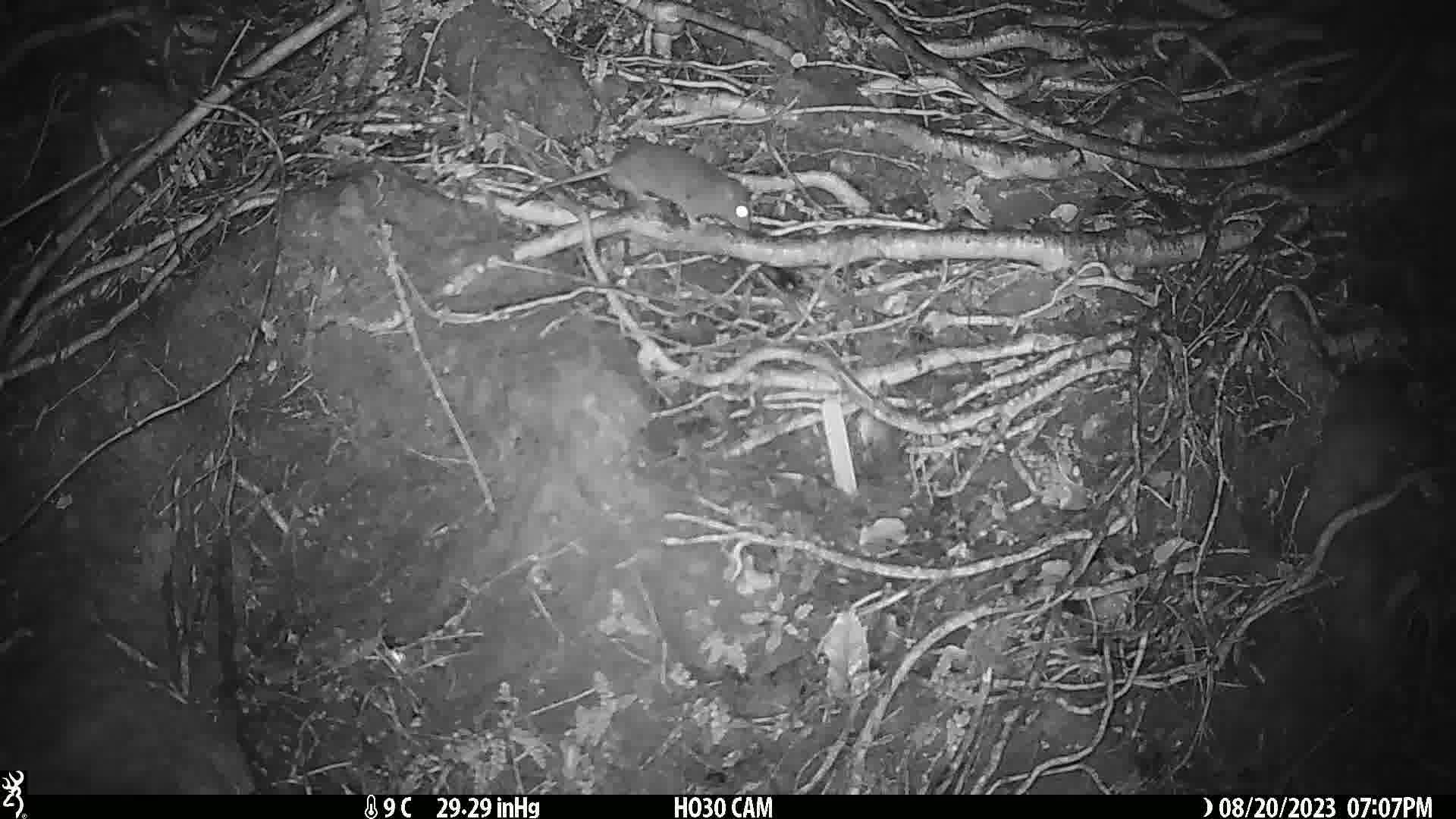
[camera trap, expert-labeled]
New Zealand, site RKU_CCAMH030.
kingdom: Animalia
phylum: Chordata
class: Mammalia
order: Rodentia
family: Muridae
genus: Rattus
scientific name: Rattus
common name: rat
Rat (Rattus).